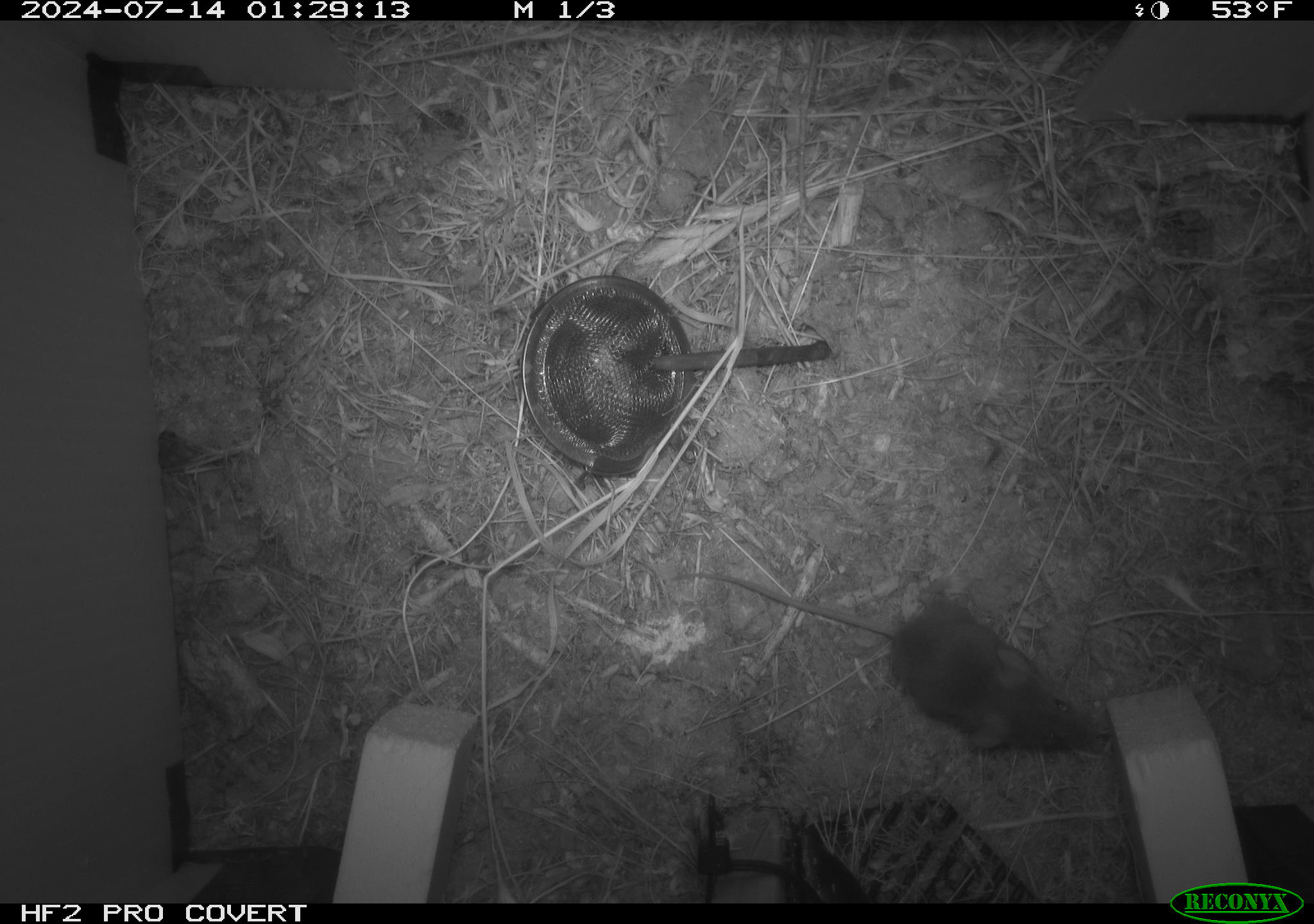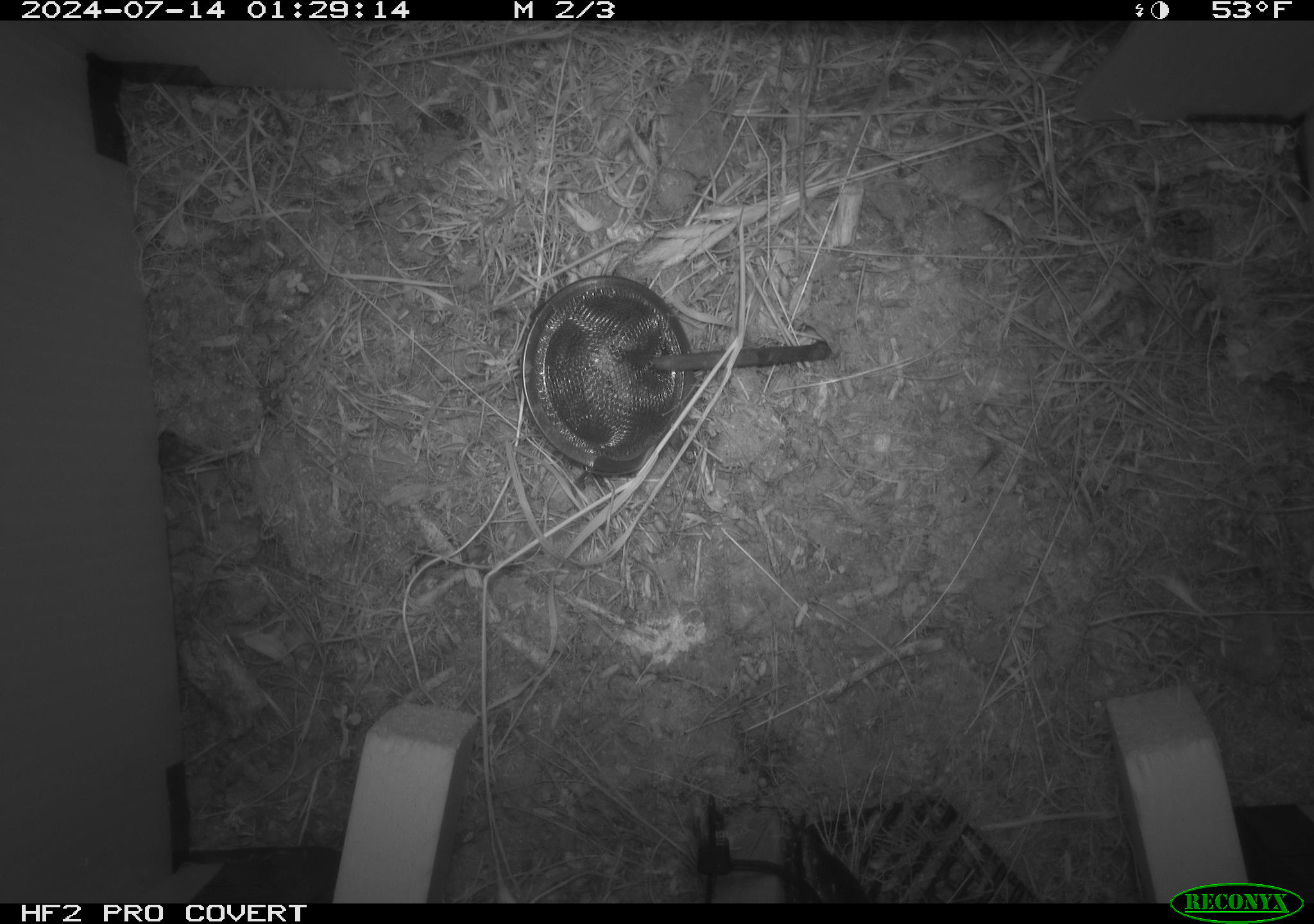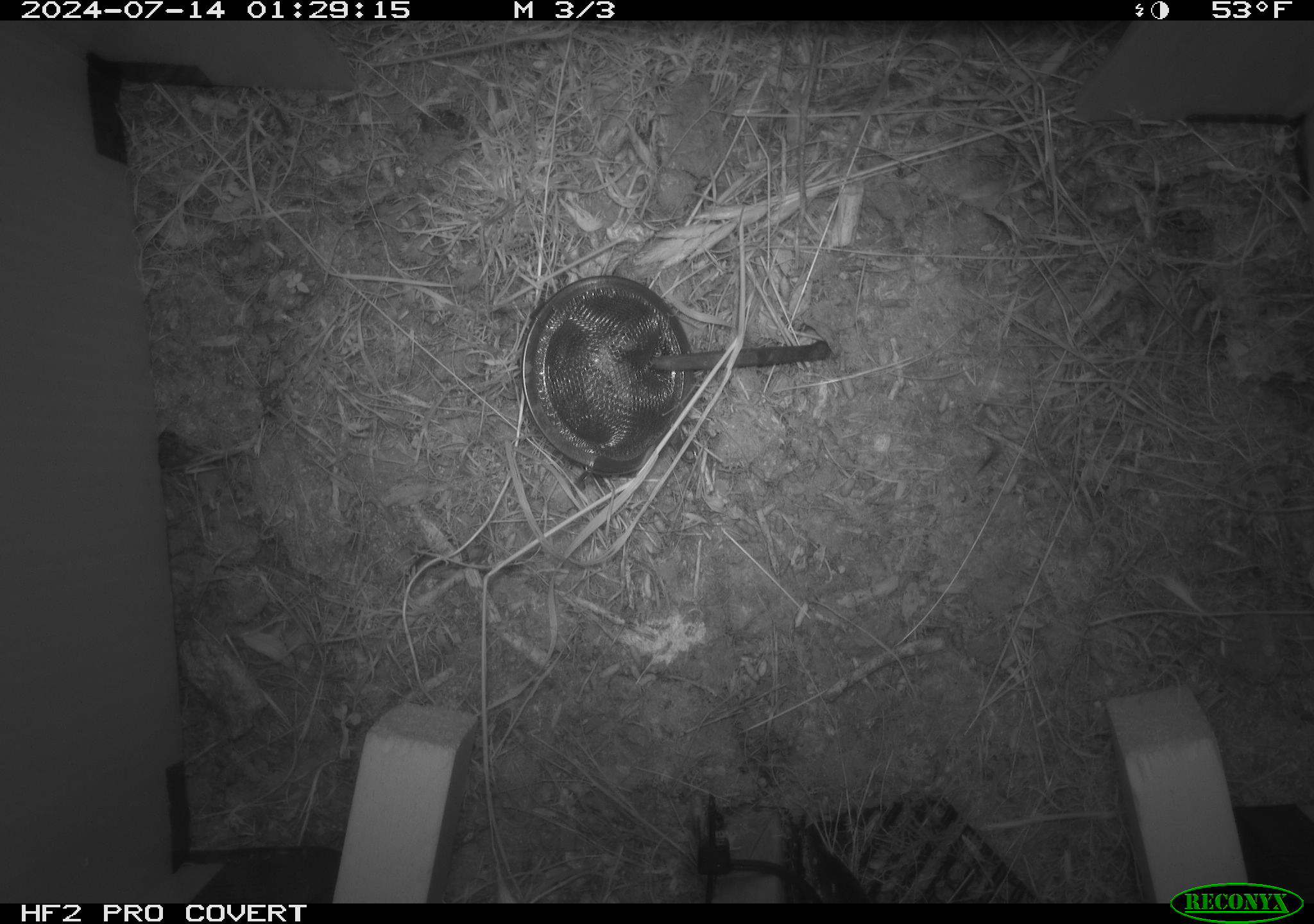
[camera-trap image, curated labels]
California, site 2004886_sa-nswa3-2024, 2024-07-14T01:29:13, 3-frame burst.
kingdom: Animalia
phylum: Chordata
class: Mammalia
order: Rodentia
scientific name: Rodentia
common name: rodent